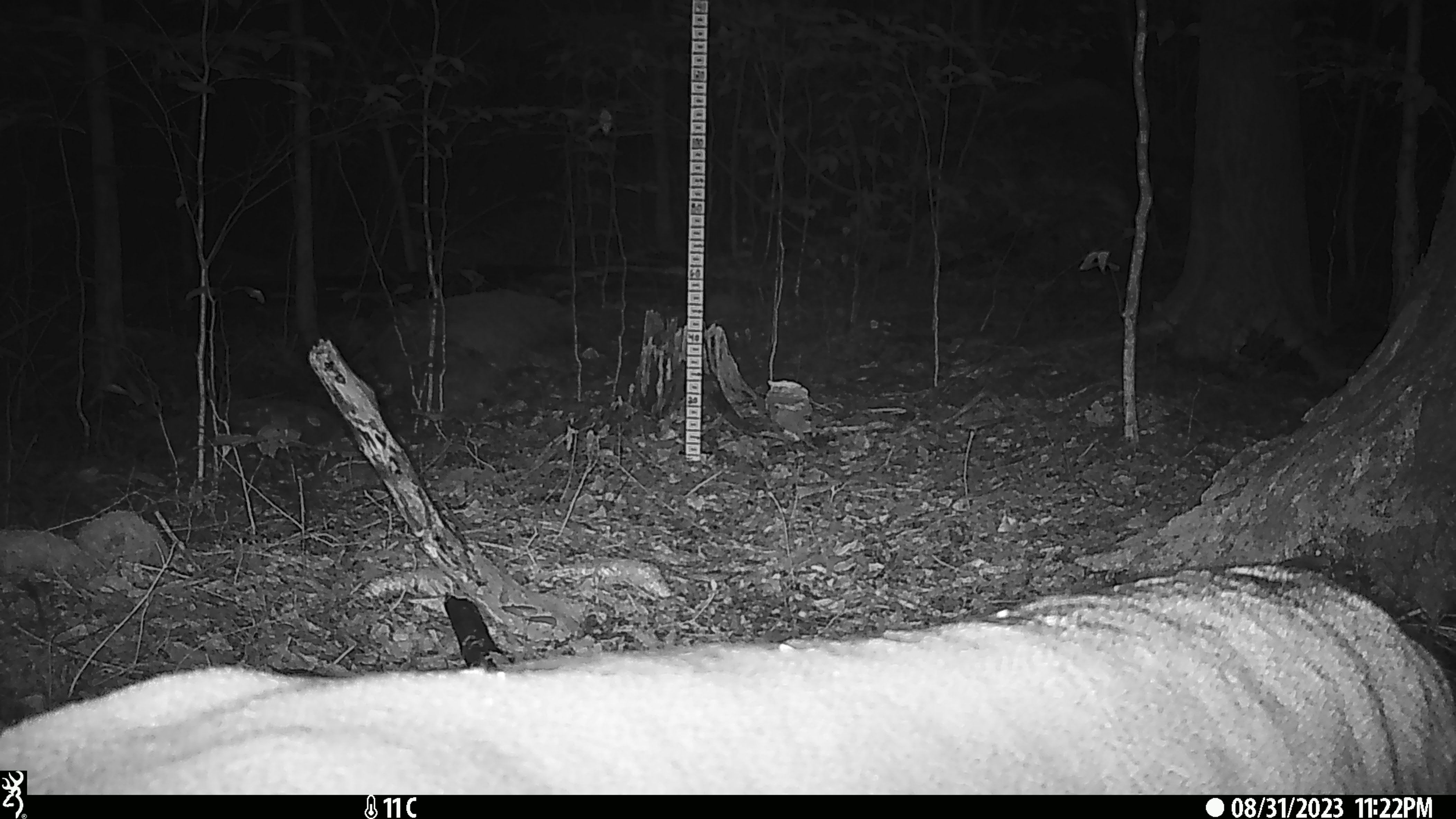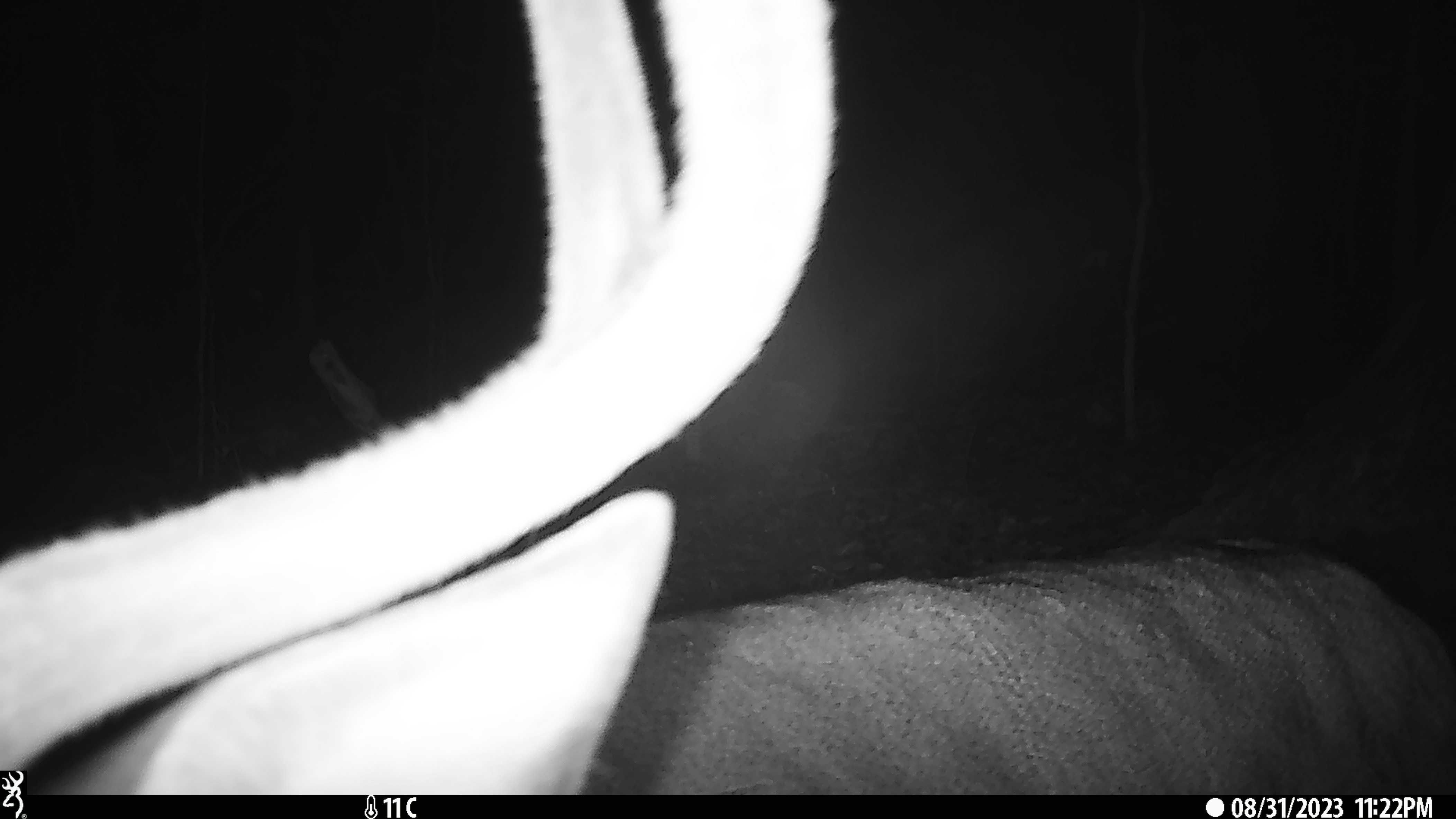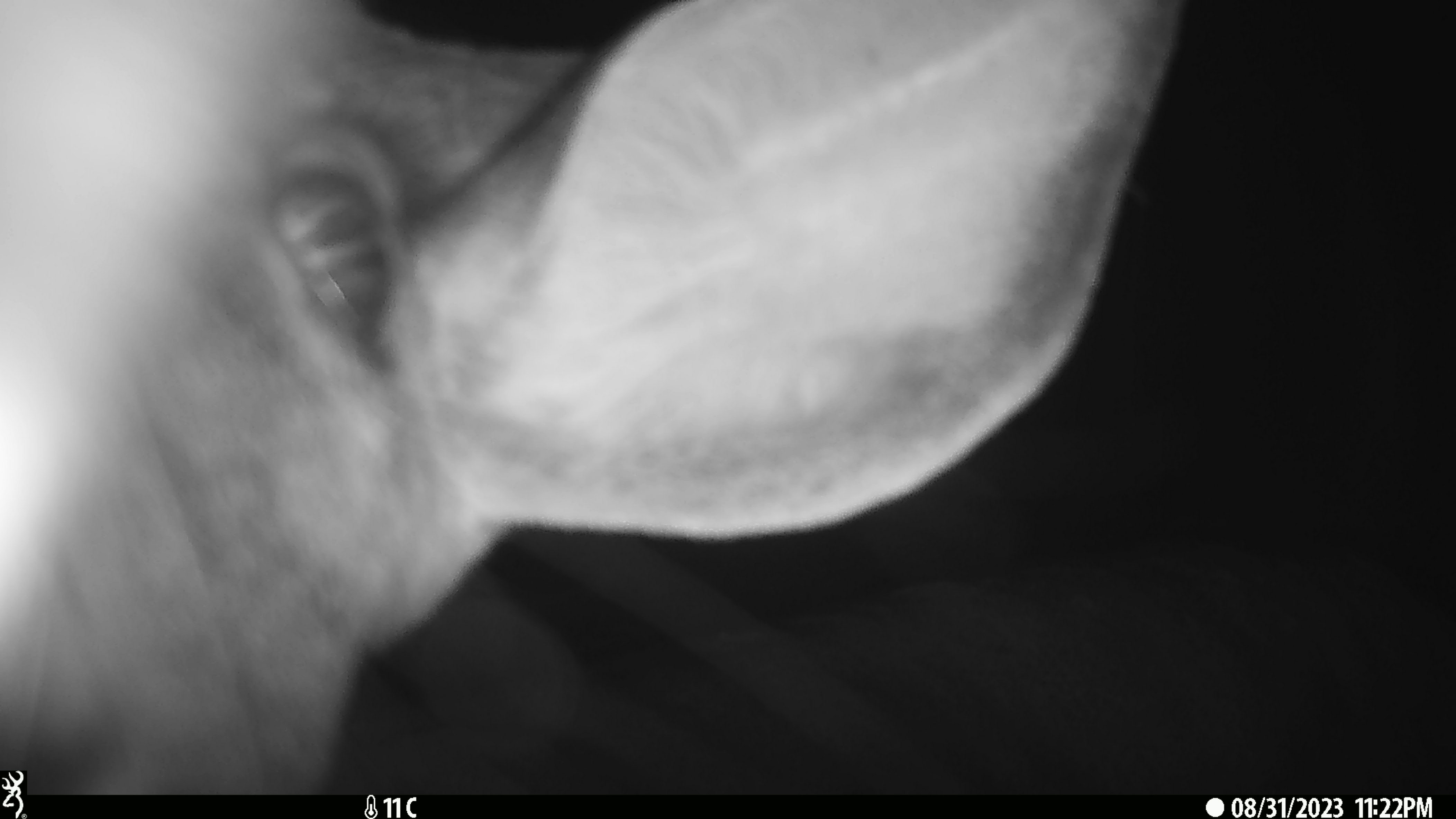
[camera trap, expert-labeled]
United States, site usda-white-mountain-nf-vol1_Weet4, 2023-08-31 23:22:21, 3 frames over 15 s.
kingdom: Animalia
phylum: Chordata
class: Mammalia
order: Artiodactyla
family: Cervidae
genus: Odocoileus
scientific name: Odocoileus virginianus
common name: white-tailed deer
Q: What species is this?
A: White-tailed deer (Odocoileus virginianus).